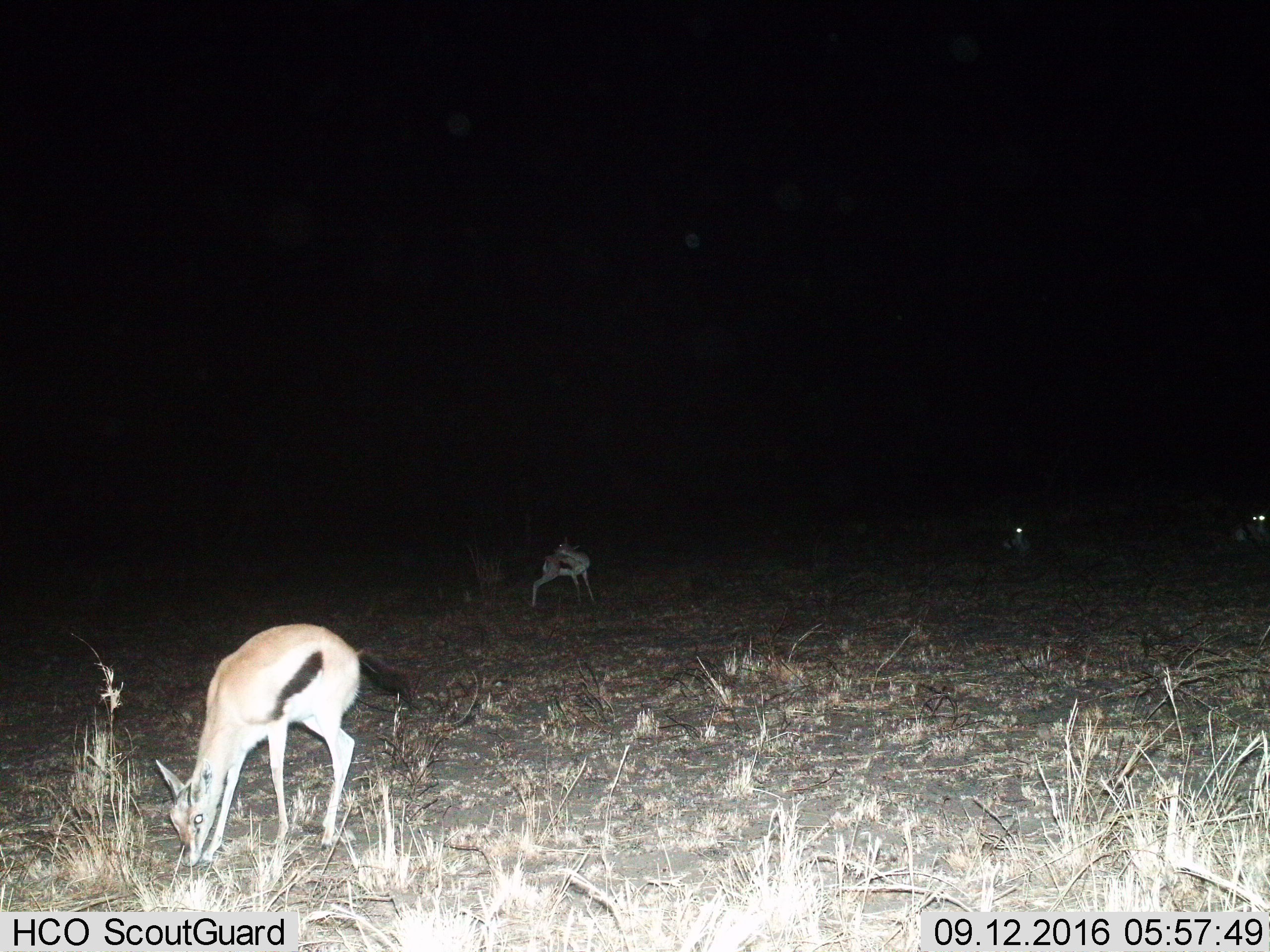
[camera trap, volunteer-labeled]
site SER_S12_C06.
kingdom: Animalia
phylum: Chordata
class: Mammalia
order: Artiodactyla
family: Bovidae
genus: Eudorcas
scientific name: Eudorcas thomsonii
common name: thomson's gazelle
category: gazellethomsons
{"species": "gazellethomsons (thomson's gazelle) (Eudorcas thomsonii)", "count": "4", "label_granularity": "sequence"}